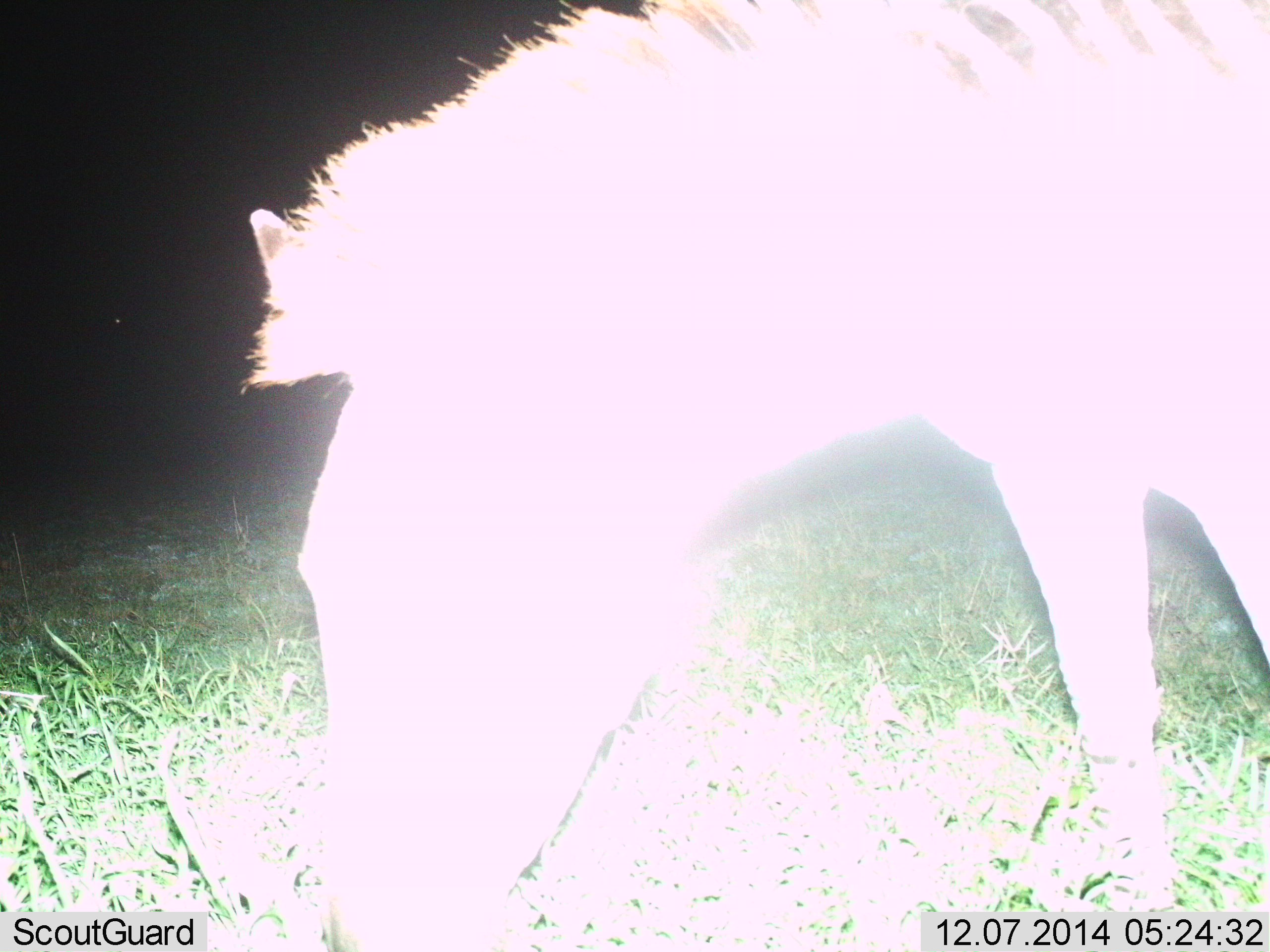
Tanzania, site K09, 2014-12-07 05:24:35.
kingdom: Animalia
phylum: Chordata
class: Mammalia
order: Perissodactyla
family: Equidae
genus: Equus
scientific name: Equus quagga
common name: plains zebra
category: zebra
Zebra (plains zebra) (Equus quagga), count 1. Behavior (volunteer vote fractions): standing 27%, resting 0%, moving 0%, interacting 0%. Young present (vote fraction): 0%. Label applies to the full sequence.